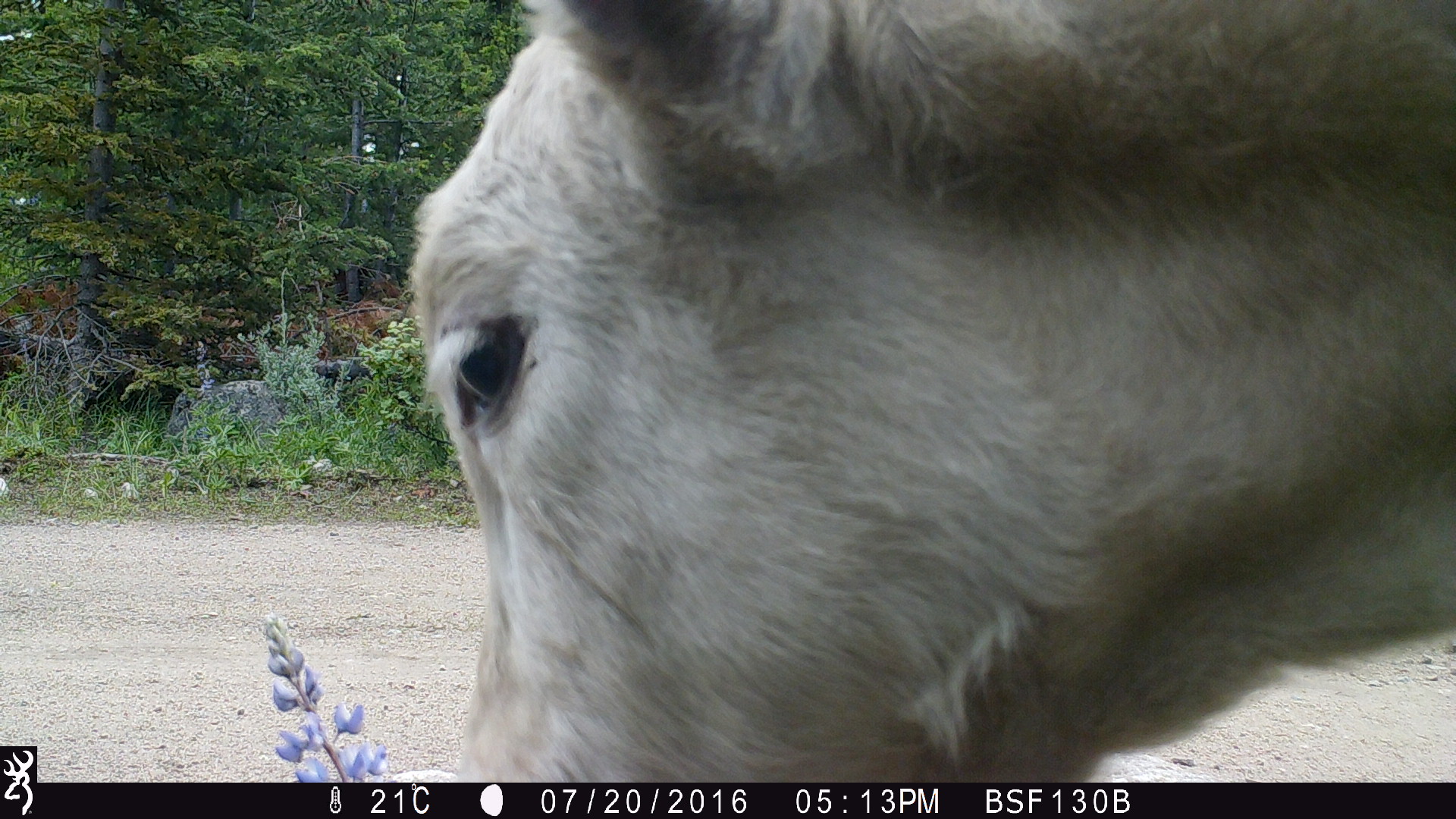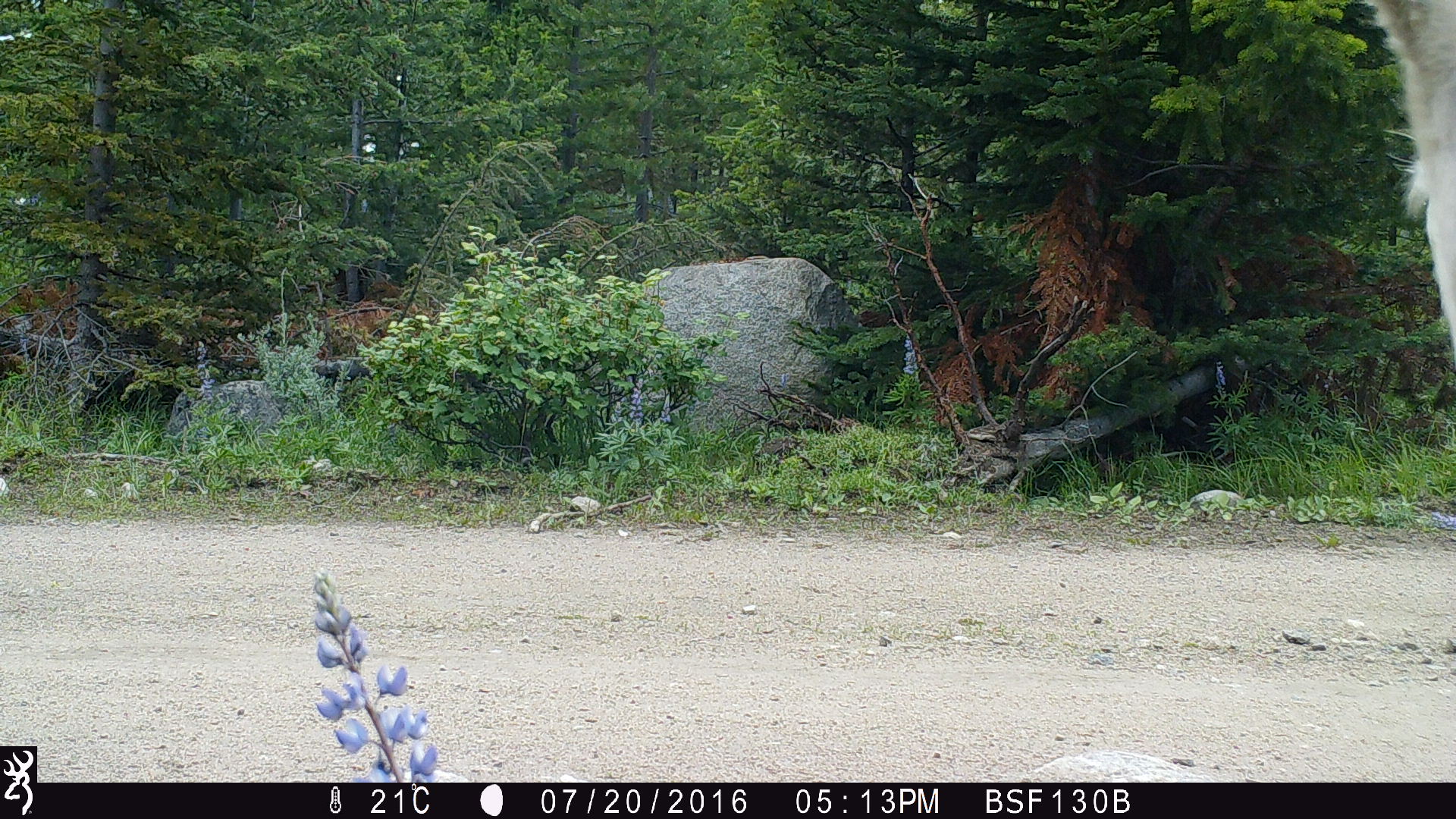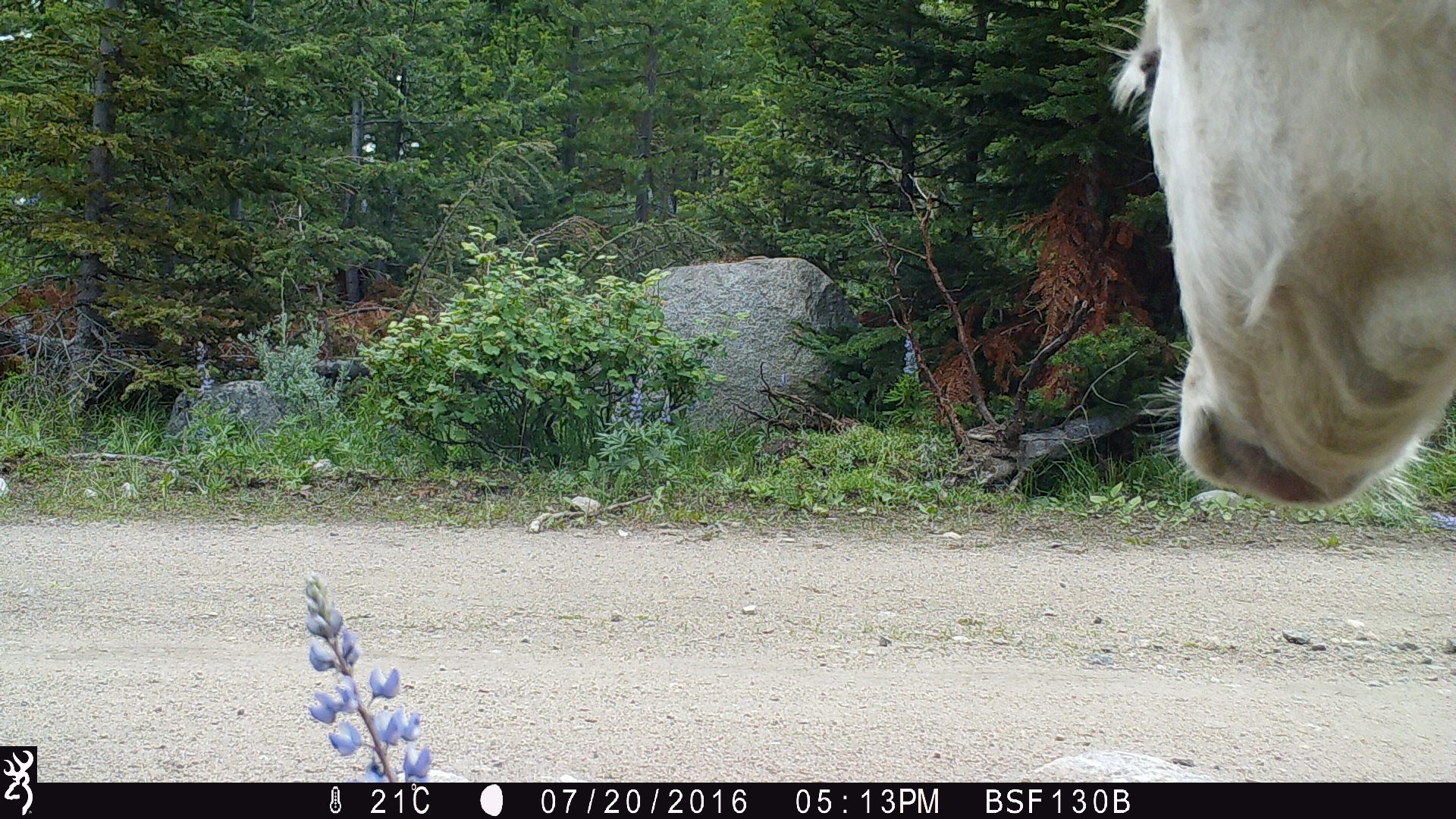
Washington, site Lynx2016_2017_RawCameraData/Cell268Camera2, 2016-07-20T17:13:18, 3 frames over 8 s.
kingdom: Animalia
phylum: Chordata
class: Mammalia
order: Artiodactyla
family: Bovidae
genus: Bos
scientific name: Bos taurus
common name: domestic cattle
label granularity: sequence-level